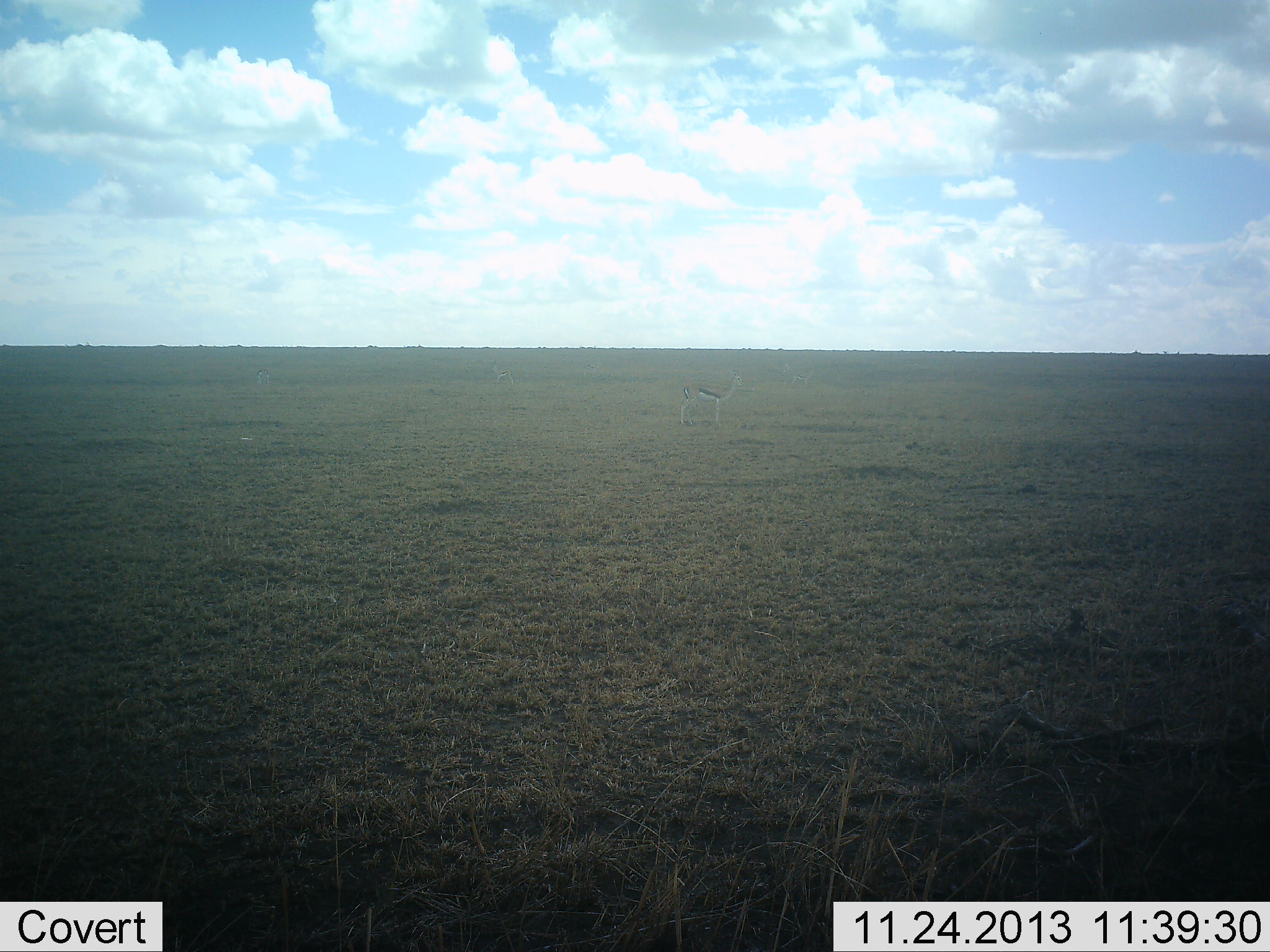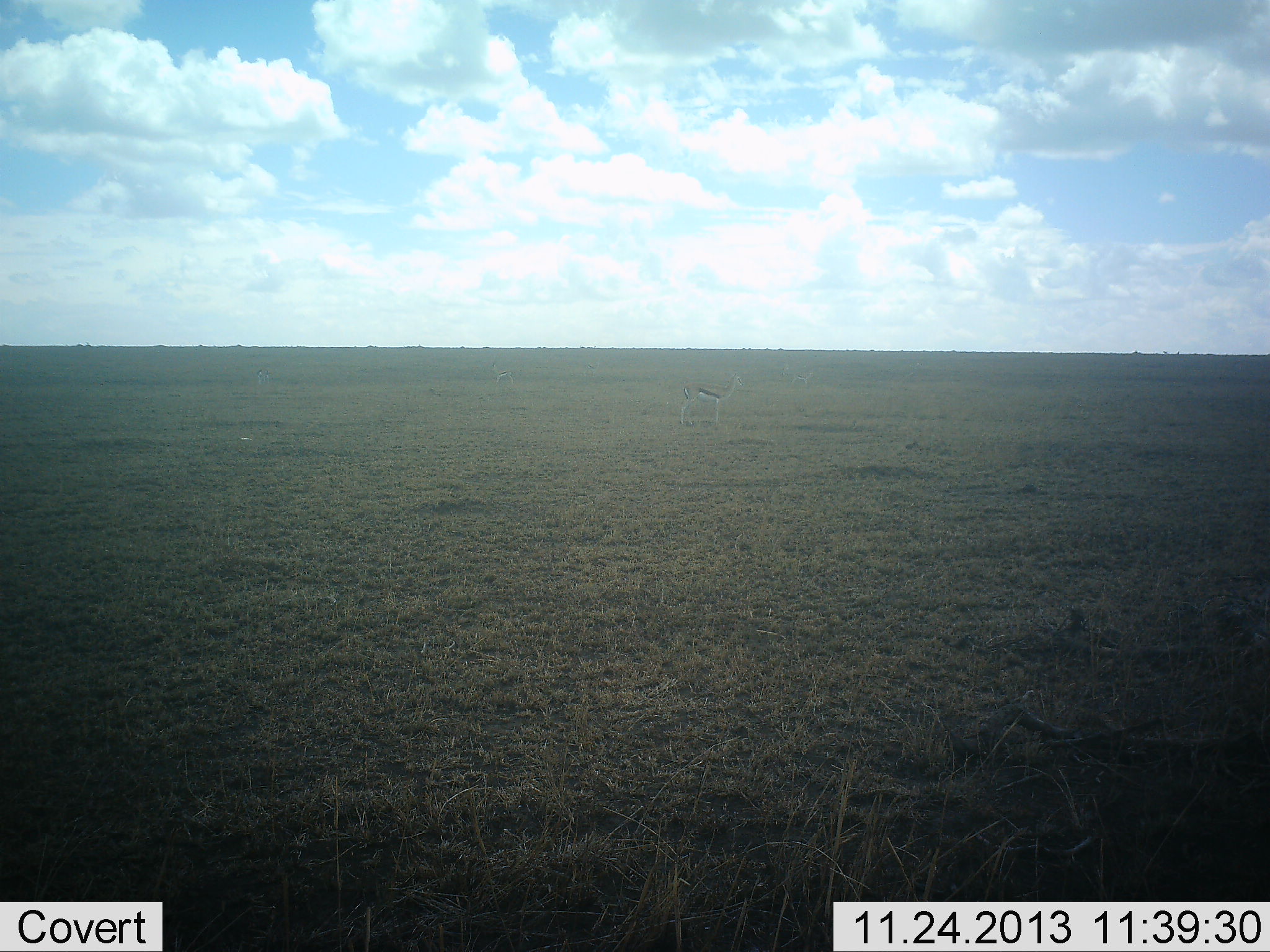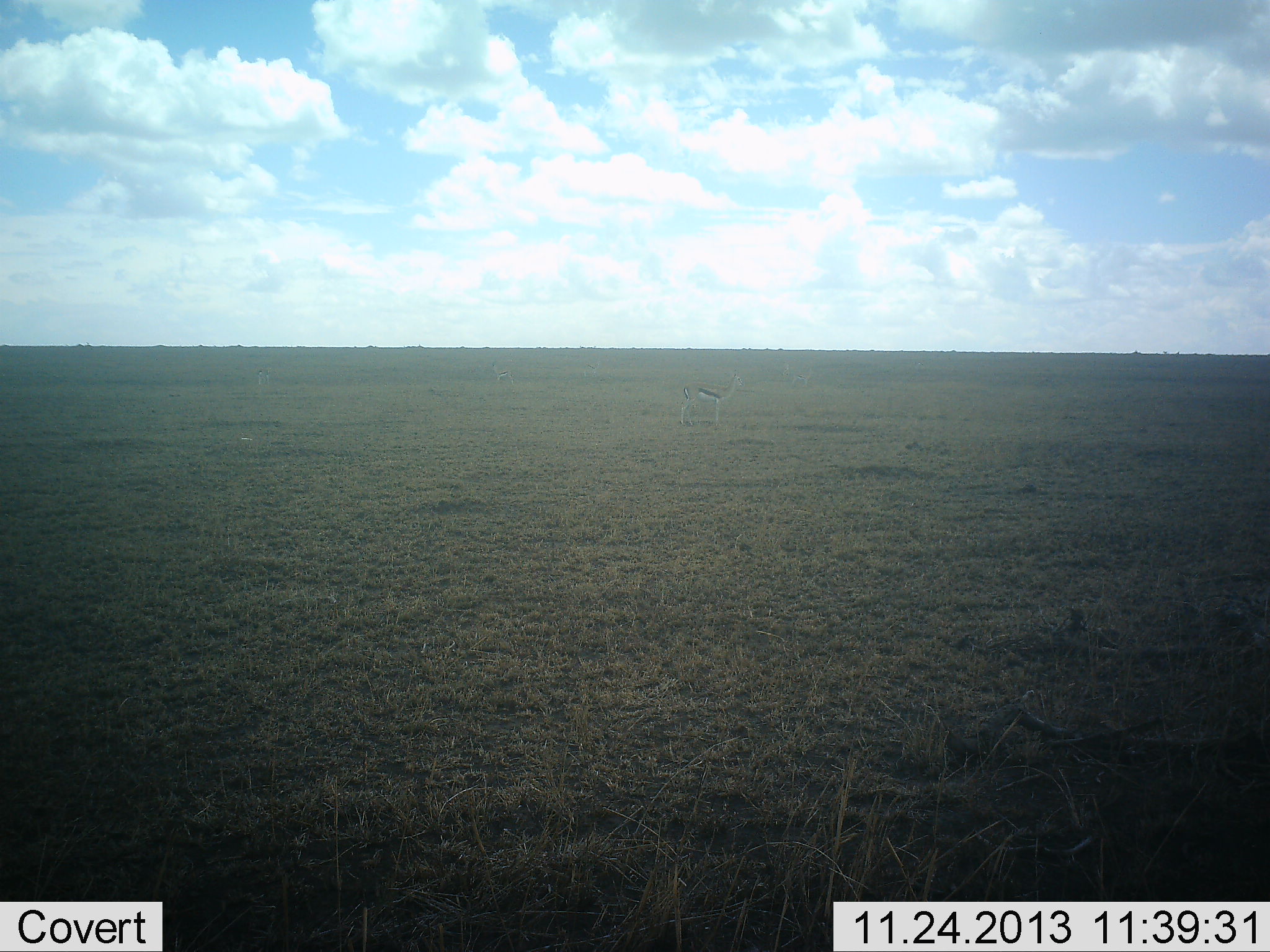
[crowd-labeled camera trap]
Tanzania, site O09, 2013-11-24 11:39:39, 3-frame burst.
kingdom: Animalia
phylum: Chordata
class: Mammalia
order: Artiodactyla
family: Bovidae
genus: Eudorcas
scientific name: Eudorcas thomsonii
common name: thomson's gazelle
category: gazellethomsons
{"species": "gazellethomsons (thomson's gazelle) (Eudorcas thomsonii)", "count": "1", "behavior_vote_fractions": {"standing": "100%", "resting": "0%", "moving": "0%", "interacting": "0%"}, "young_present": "0%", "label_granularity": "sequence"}